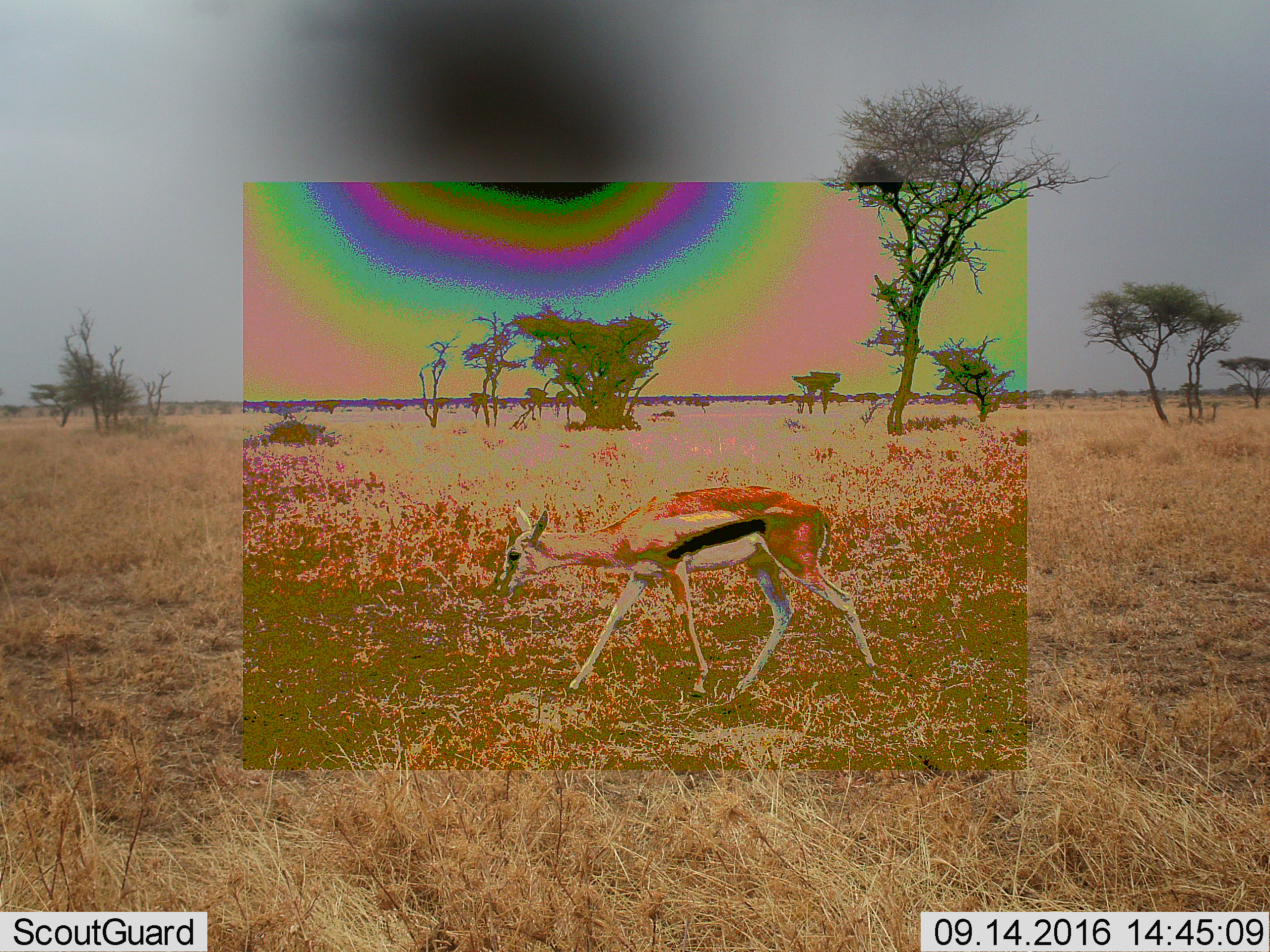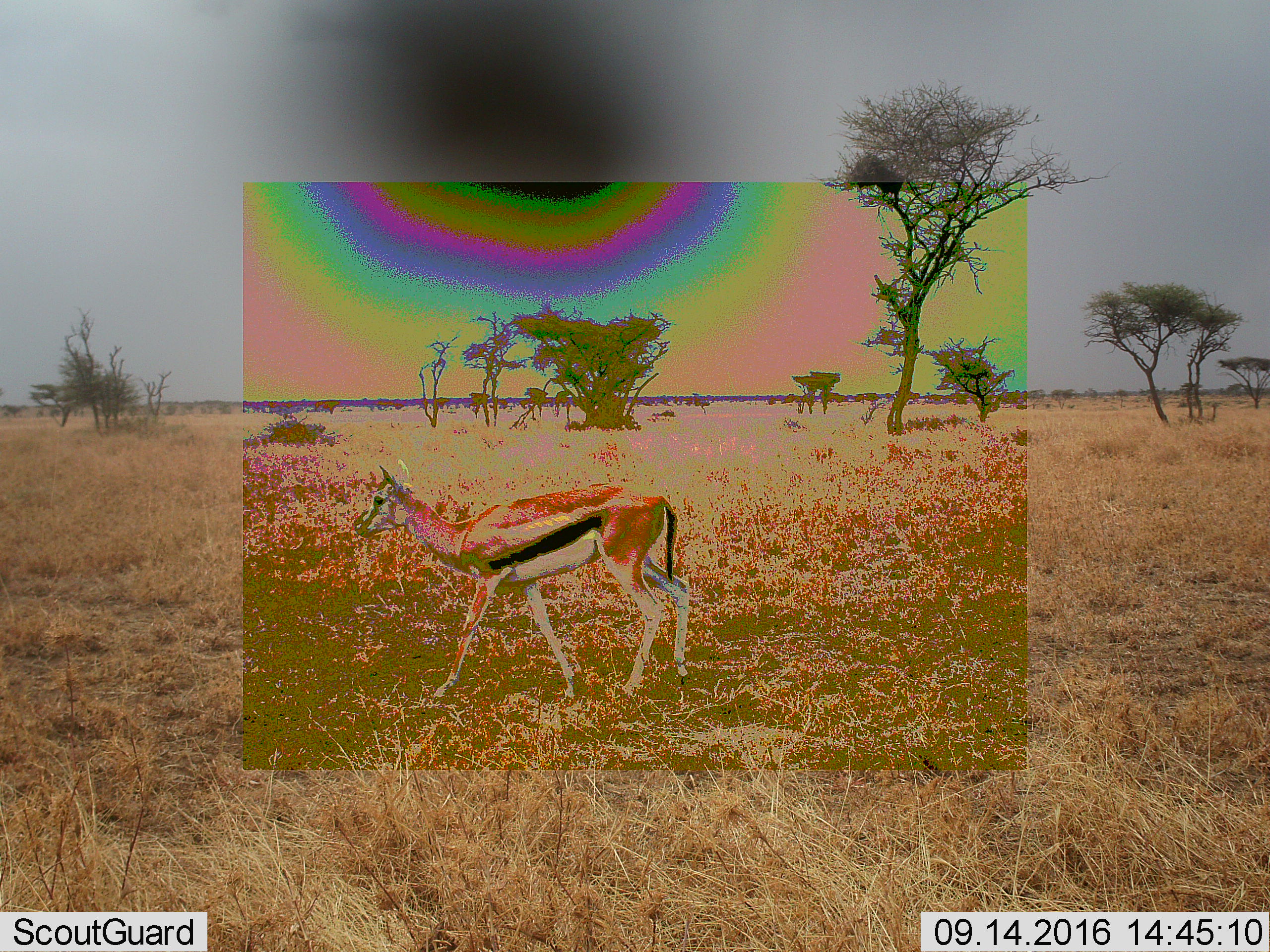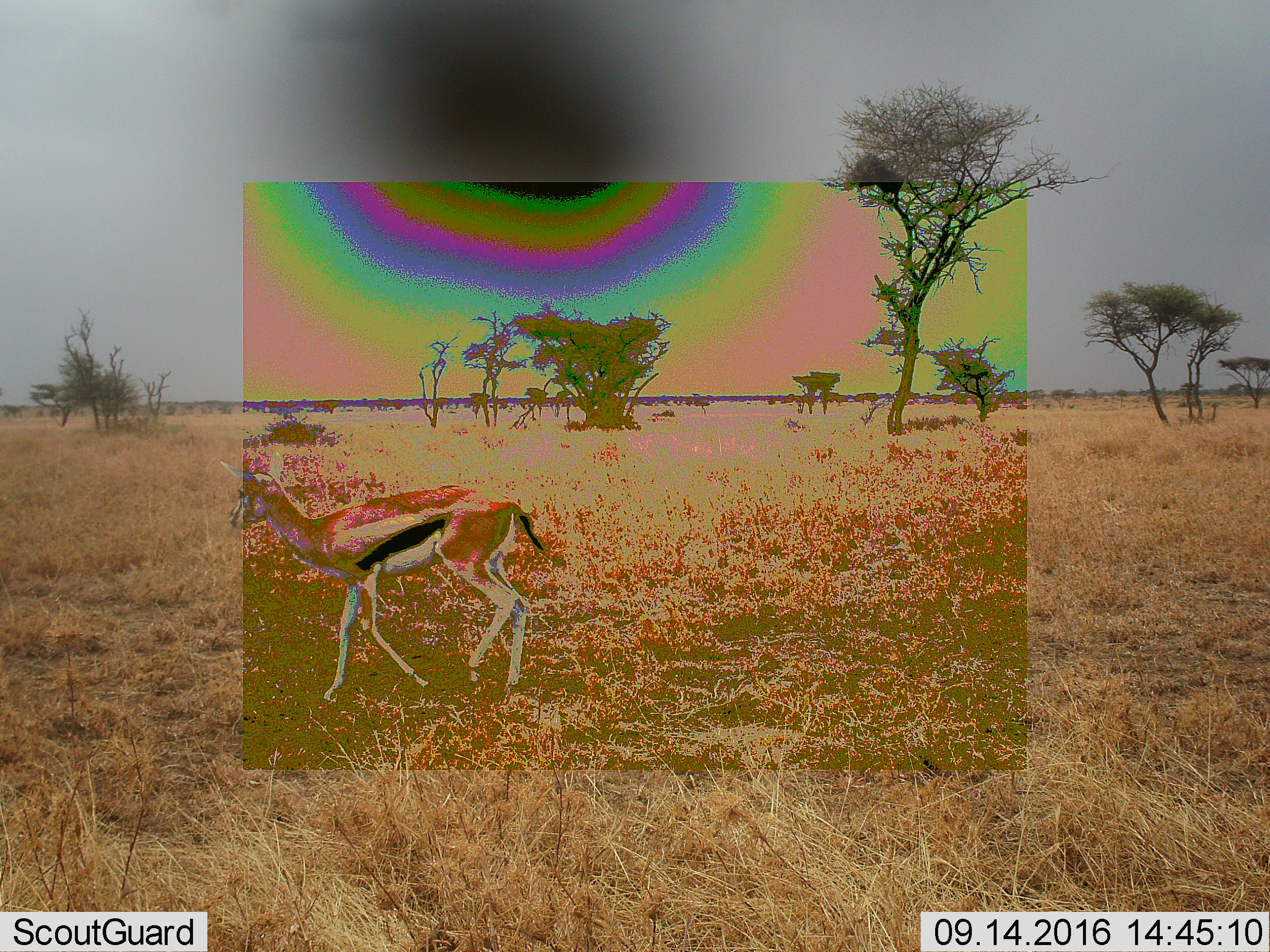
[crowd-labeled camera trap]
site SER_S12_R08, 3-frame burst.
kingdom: Animalia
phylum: Chordata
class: Mammalia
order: Artiodactyla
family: Bovidae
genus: Eudorcas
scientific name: Eudorcas thomsonii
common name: thomson's gazelle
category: gazellethomsons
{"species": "gazellethomsons (thomson's gazelle) (Eudorcas thomsonii)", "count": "1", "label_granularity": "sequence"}